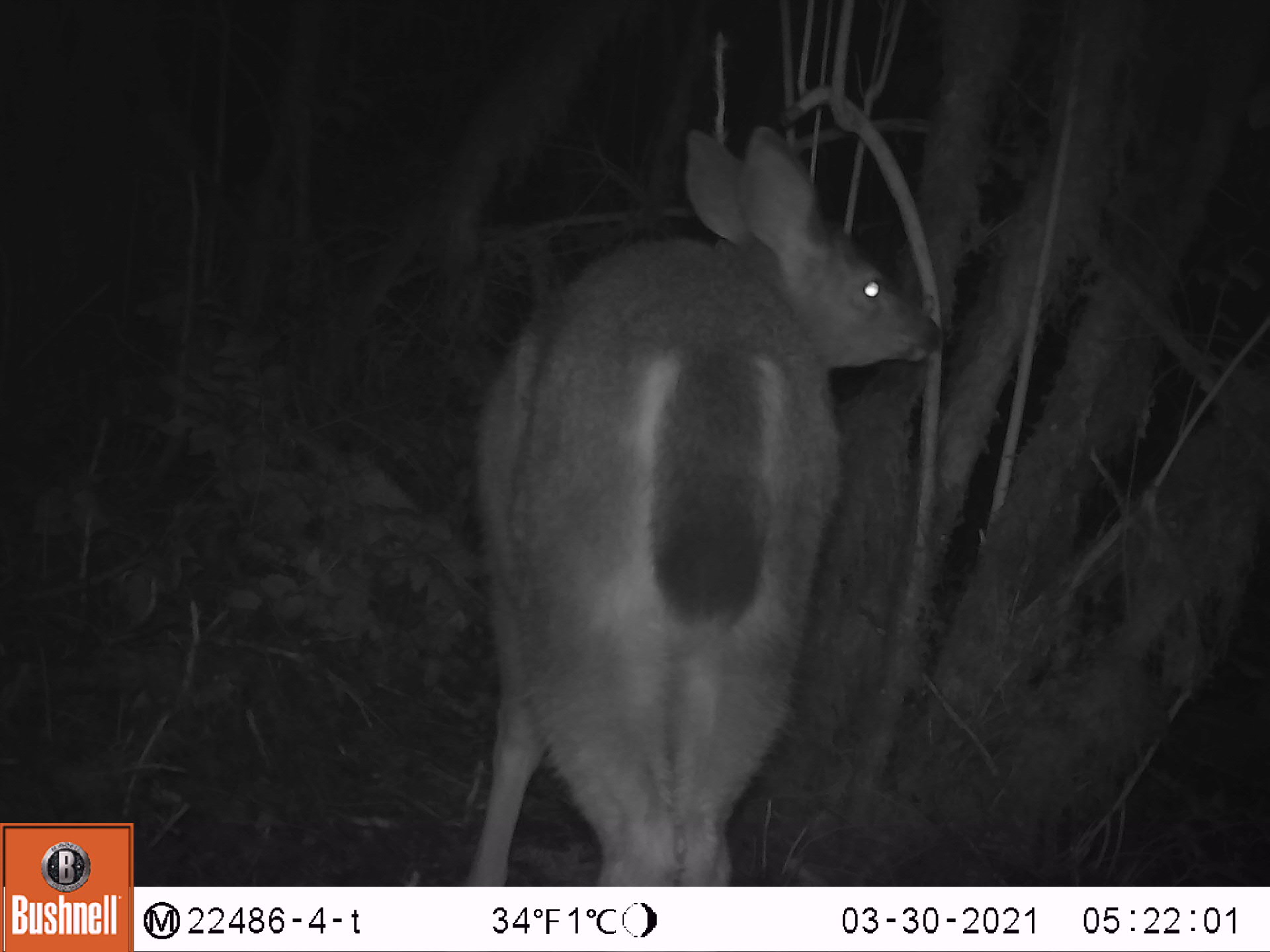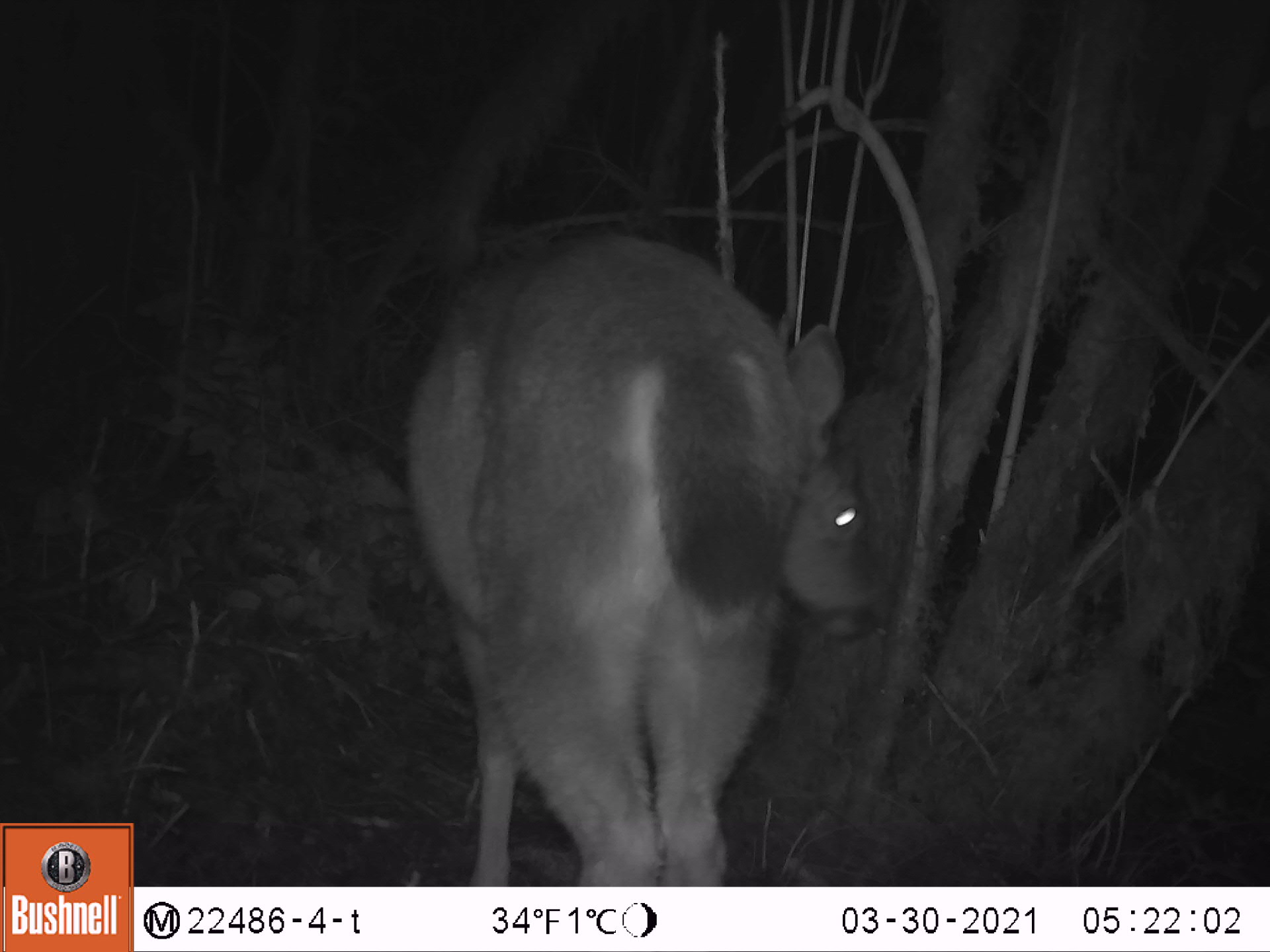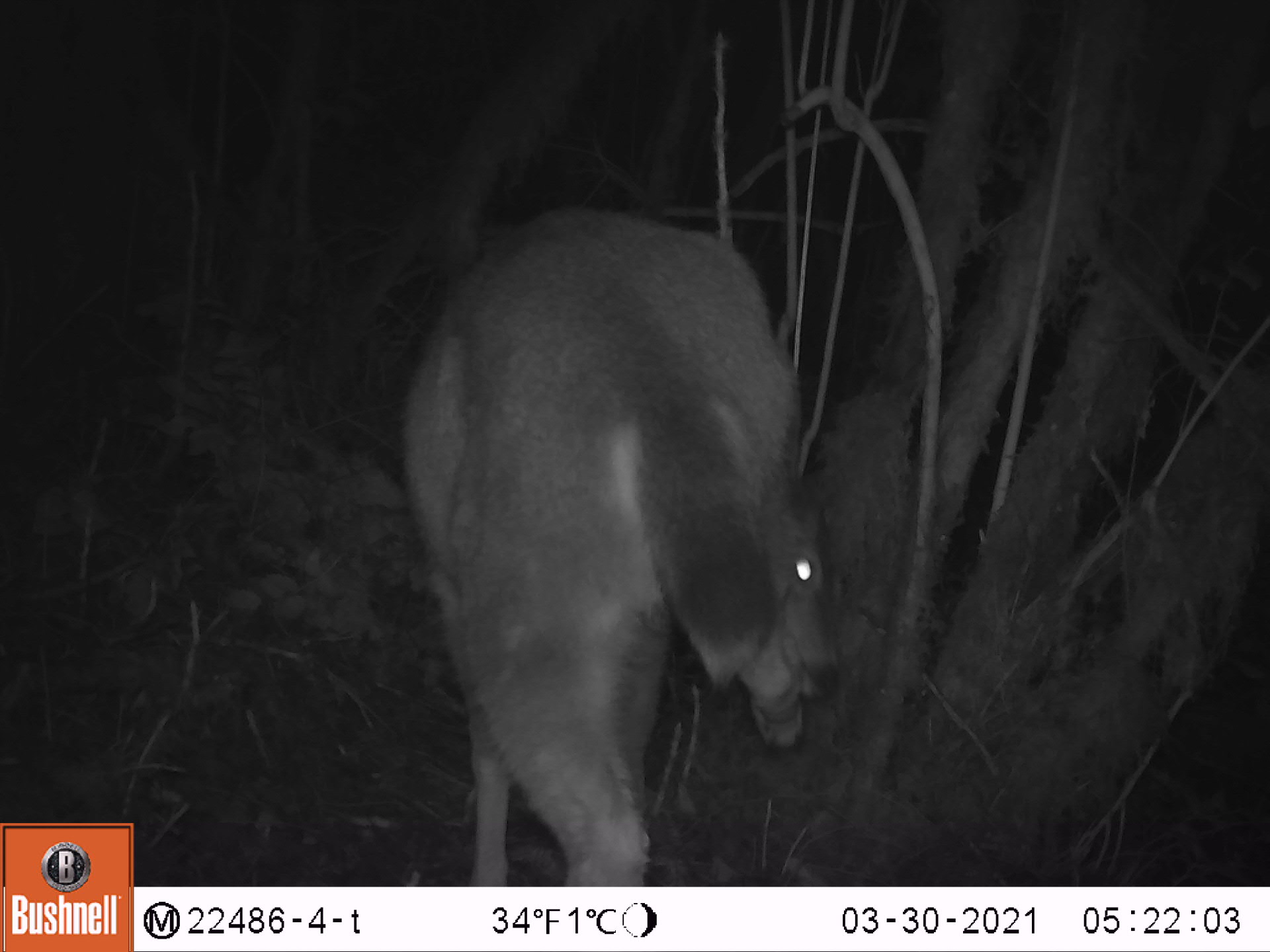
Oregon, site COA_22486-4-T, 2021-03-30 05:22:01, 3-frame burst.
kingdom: Animalia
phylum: Chordata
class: Mammalia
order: Artiodactyla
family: Cervidae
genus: Odocoileus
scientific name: Odocoileus hemionus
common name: black-tailed deer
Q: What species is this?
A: Black-tailed deer (Odocoileus hemionus).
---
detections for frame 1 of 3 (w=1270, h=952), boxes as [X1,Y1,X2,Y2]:
black-tailed deer: [454,111,952,882]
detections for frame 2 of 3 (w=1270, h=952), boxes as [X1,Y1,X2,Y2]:
black-tailed deer: [383,218,898,883]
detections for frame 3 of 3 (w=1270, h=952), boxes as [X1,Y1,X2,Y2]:
black-tailed deer: [378,189,862,883]